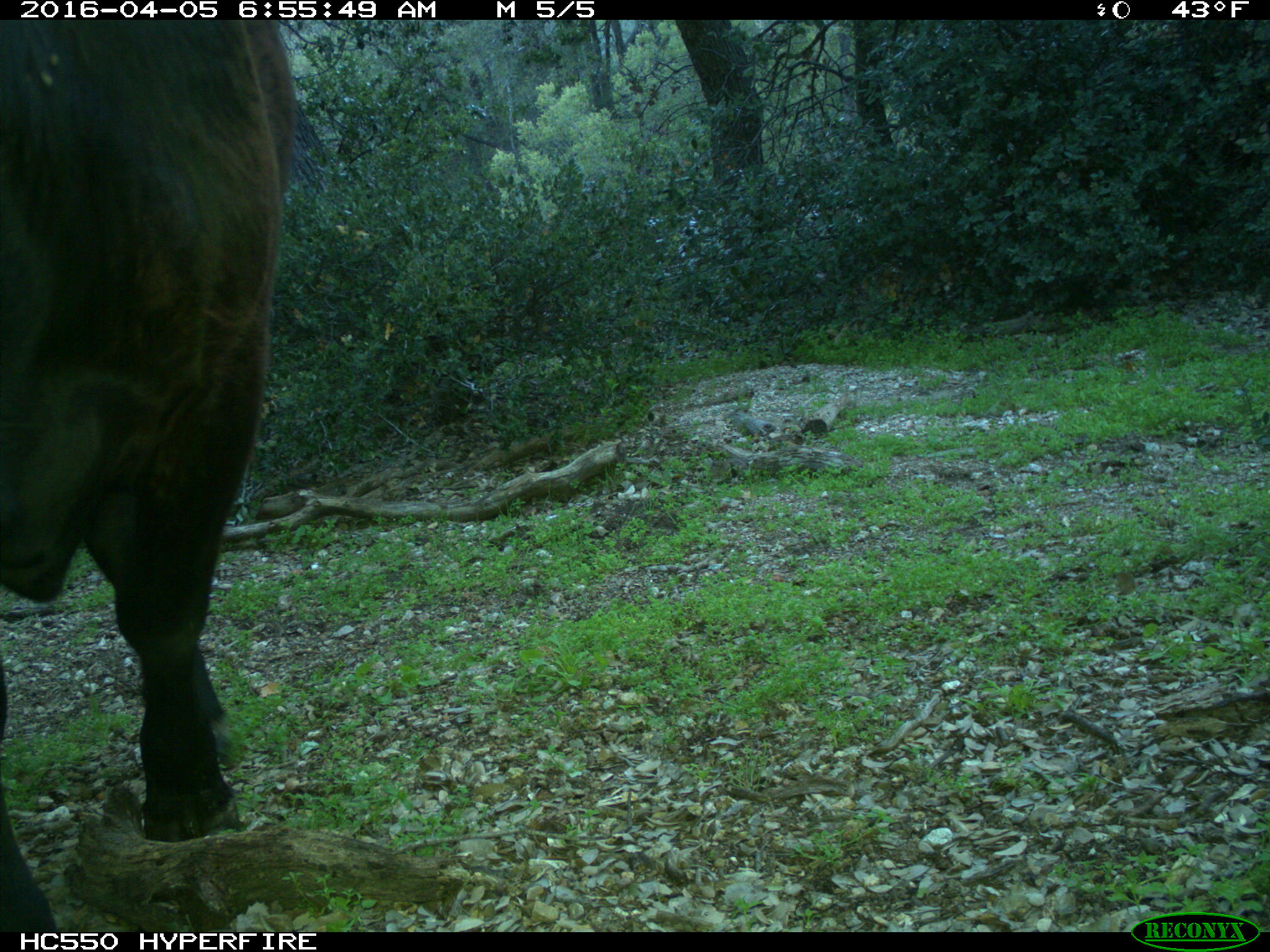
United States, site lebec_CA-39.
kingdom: Animalia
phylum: Chordata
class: Mammalia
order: Artiodactyla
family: Bovidae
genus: Bos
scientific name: Bos taurus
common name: domestic cow